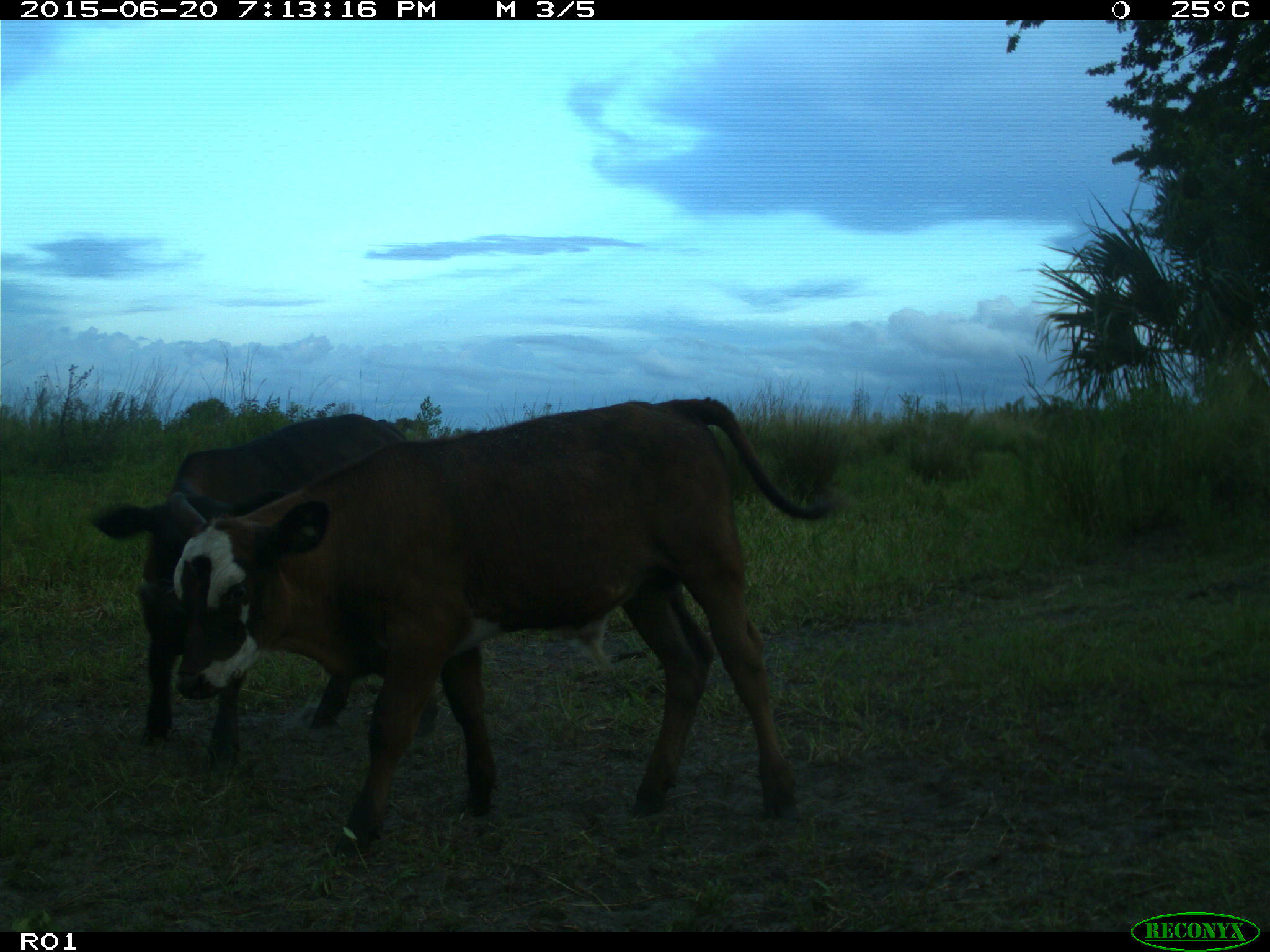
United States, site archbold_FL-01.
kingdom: Animalia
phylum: Chordata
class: Mammalia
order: Artiodactyla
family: Bovidae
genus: Bos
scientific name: Bos taurus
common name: domestic cow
Bos taurus (domestic cow).